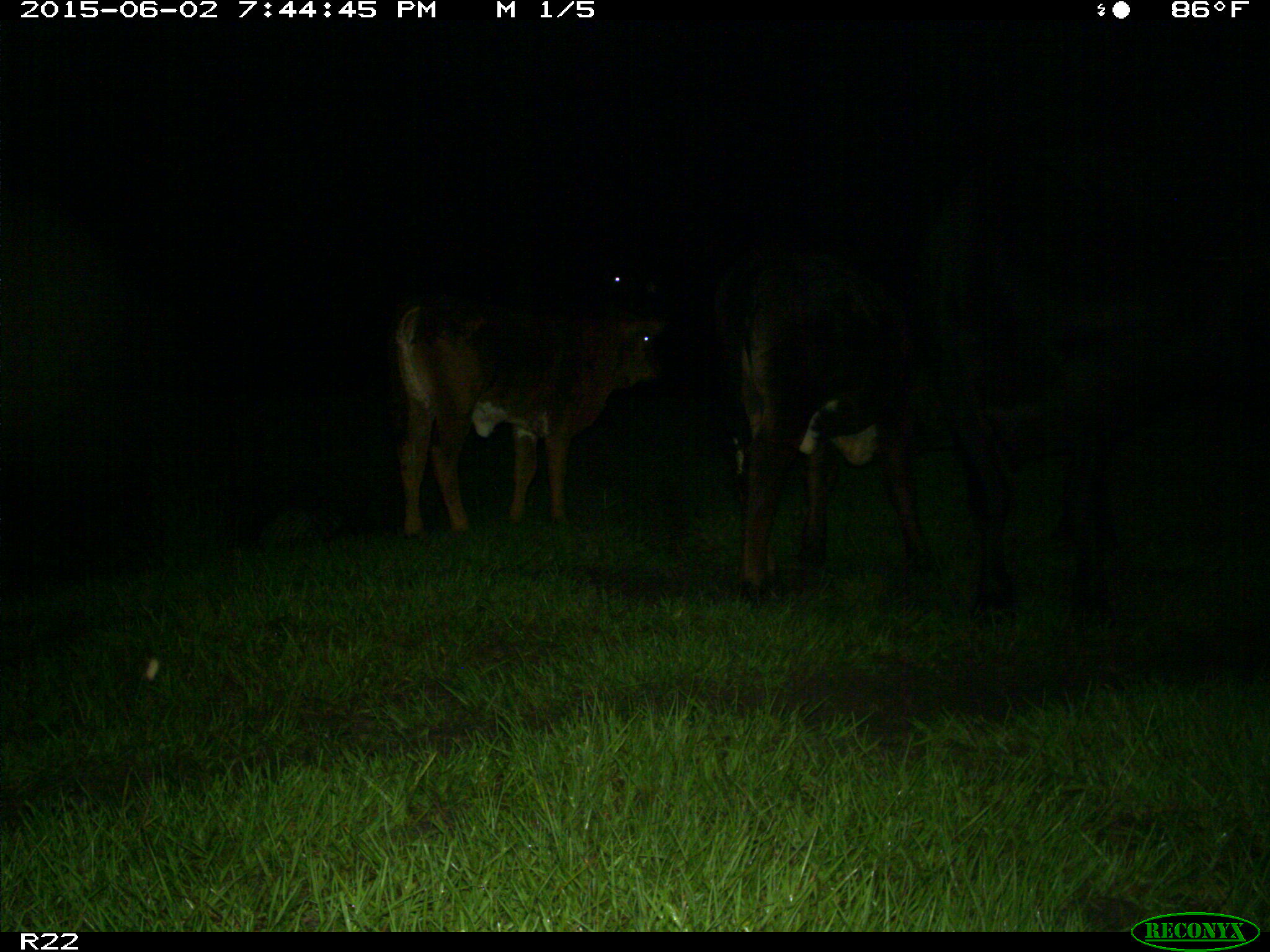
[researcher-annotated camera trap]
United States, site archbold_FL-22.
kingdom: Animalia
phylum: Chordata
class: Mammalia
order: Artiodactyla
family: Bovidae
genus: Bos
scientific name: Bos taurus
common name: domestic cow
Bos taurus (domestic cow).